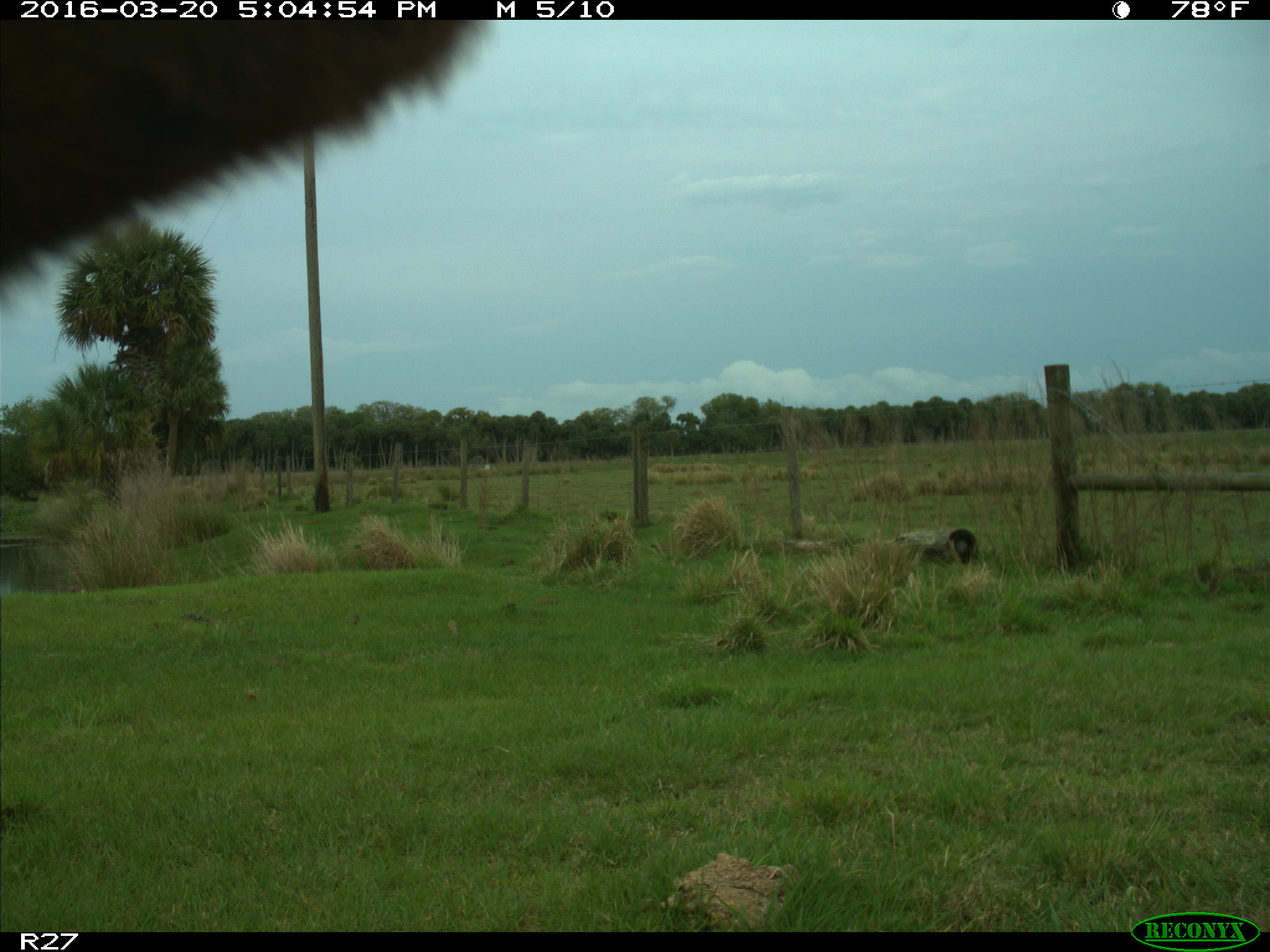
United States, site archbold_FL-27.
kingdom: Animalia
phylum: Chordata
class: Mammalia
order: Artiodactyla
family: Bovidae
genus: Bos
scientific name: Bos taurus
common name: domestic cow